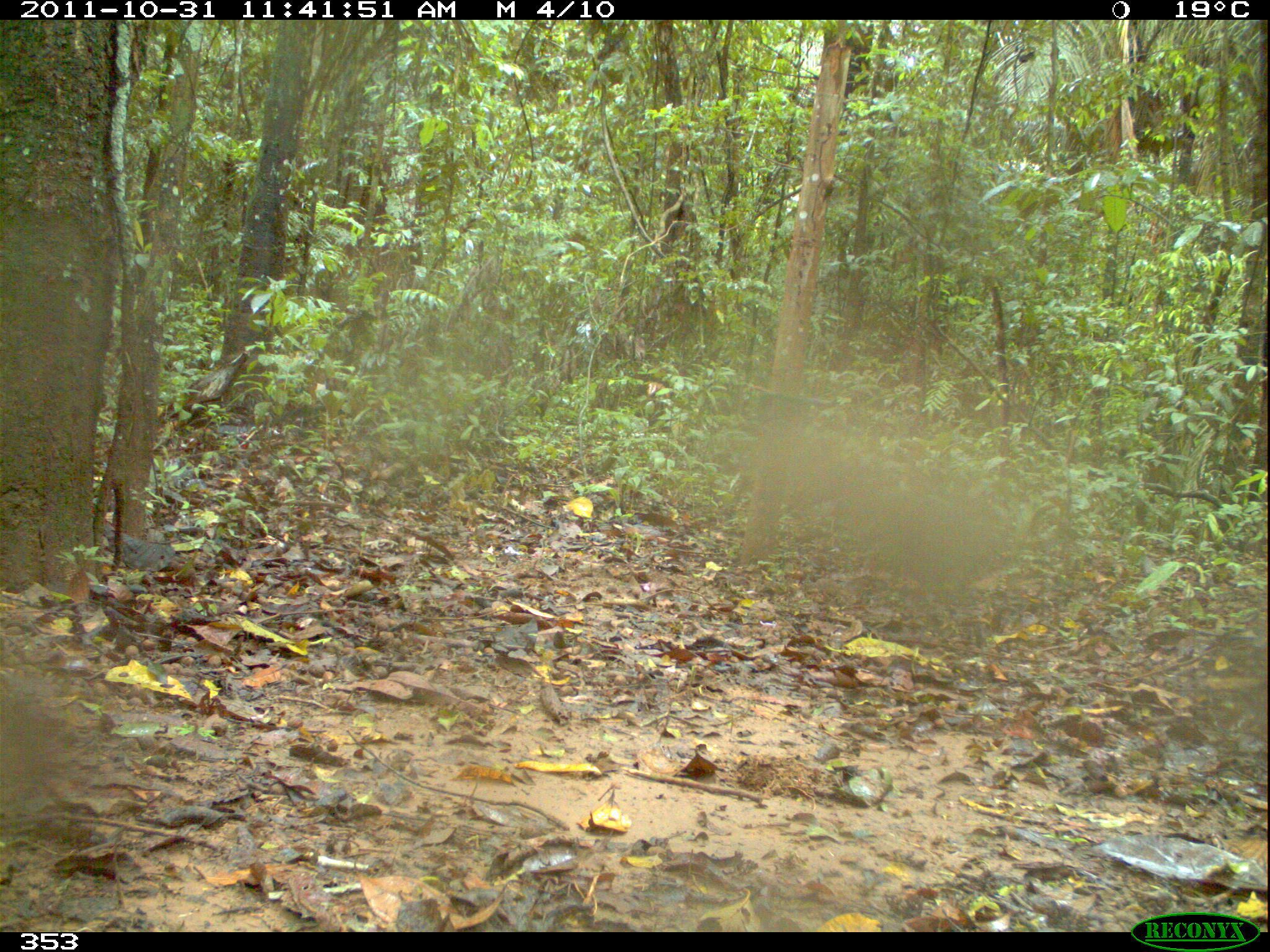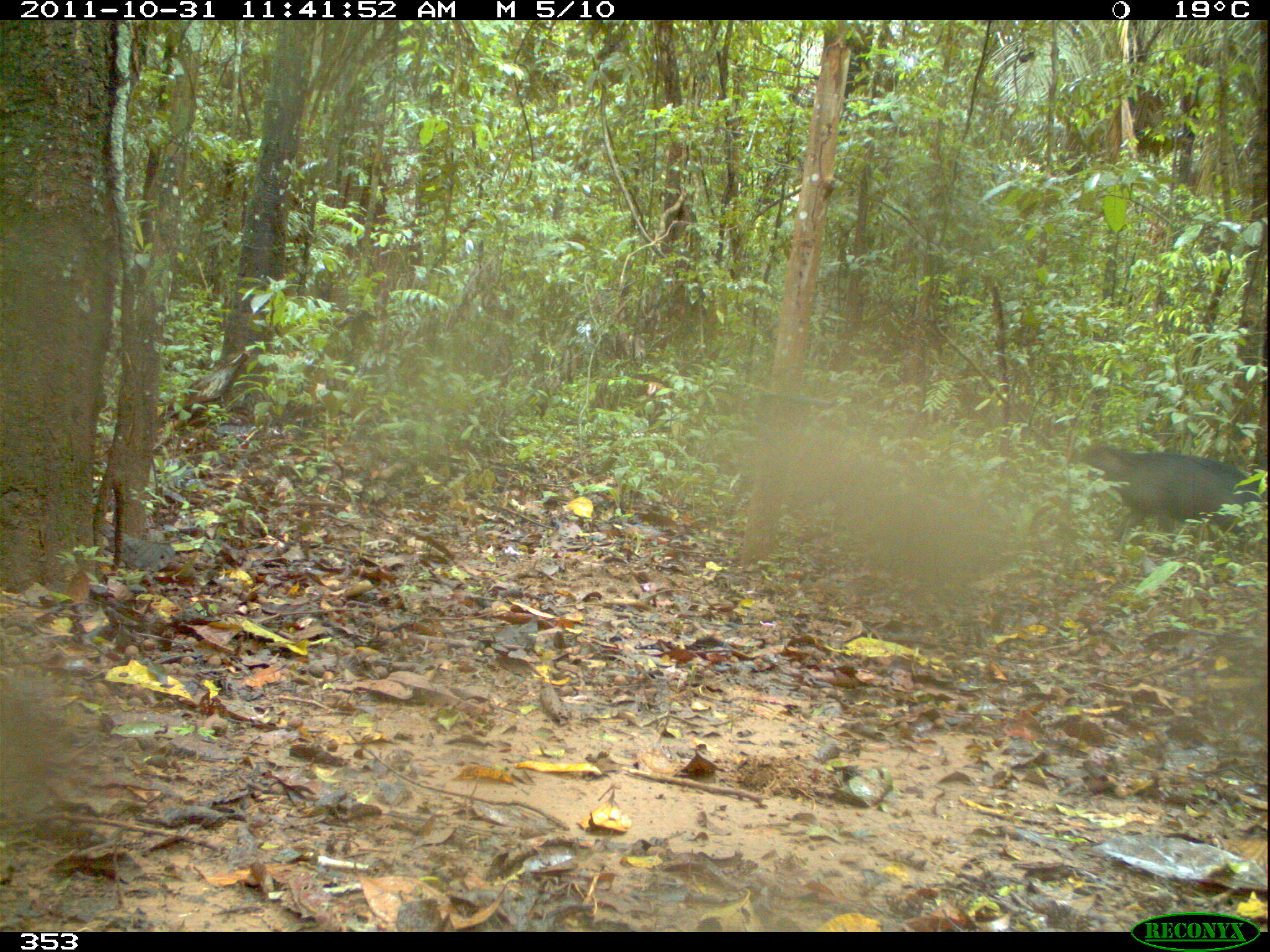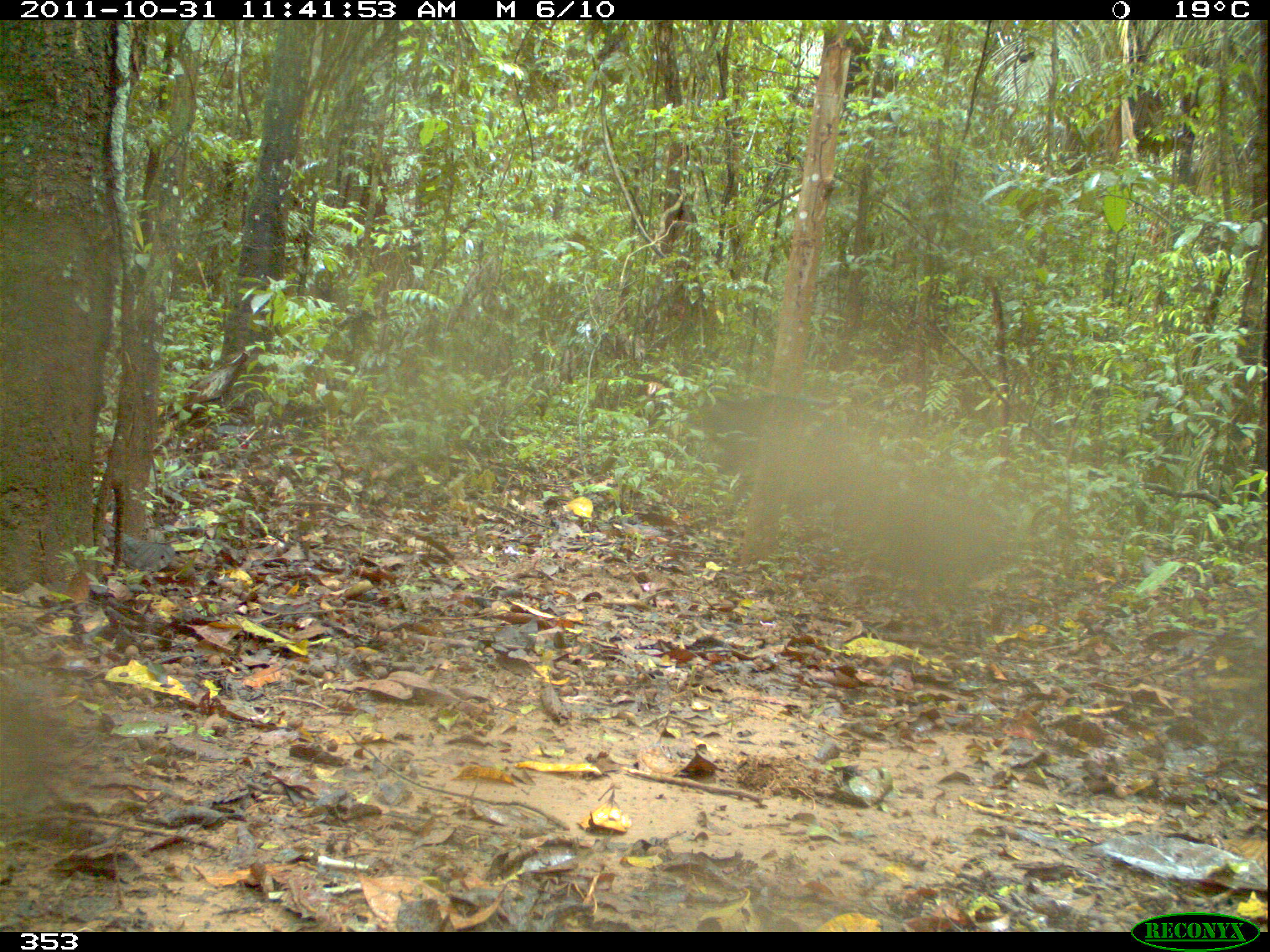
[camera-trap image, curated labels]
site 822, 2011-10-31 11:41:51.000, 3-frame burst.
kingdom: Animalia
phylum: Chordata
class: Mammalia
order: Artiodactyla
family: Tayassuidae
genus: Tayassu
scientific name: Tayassu pecari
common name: white-lipped peccary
Tayassu pecari (white-lipped peccary).